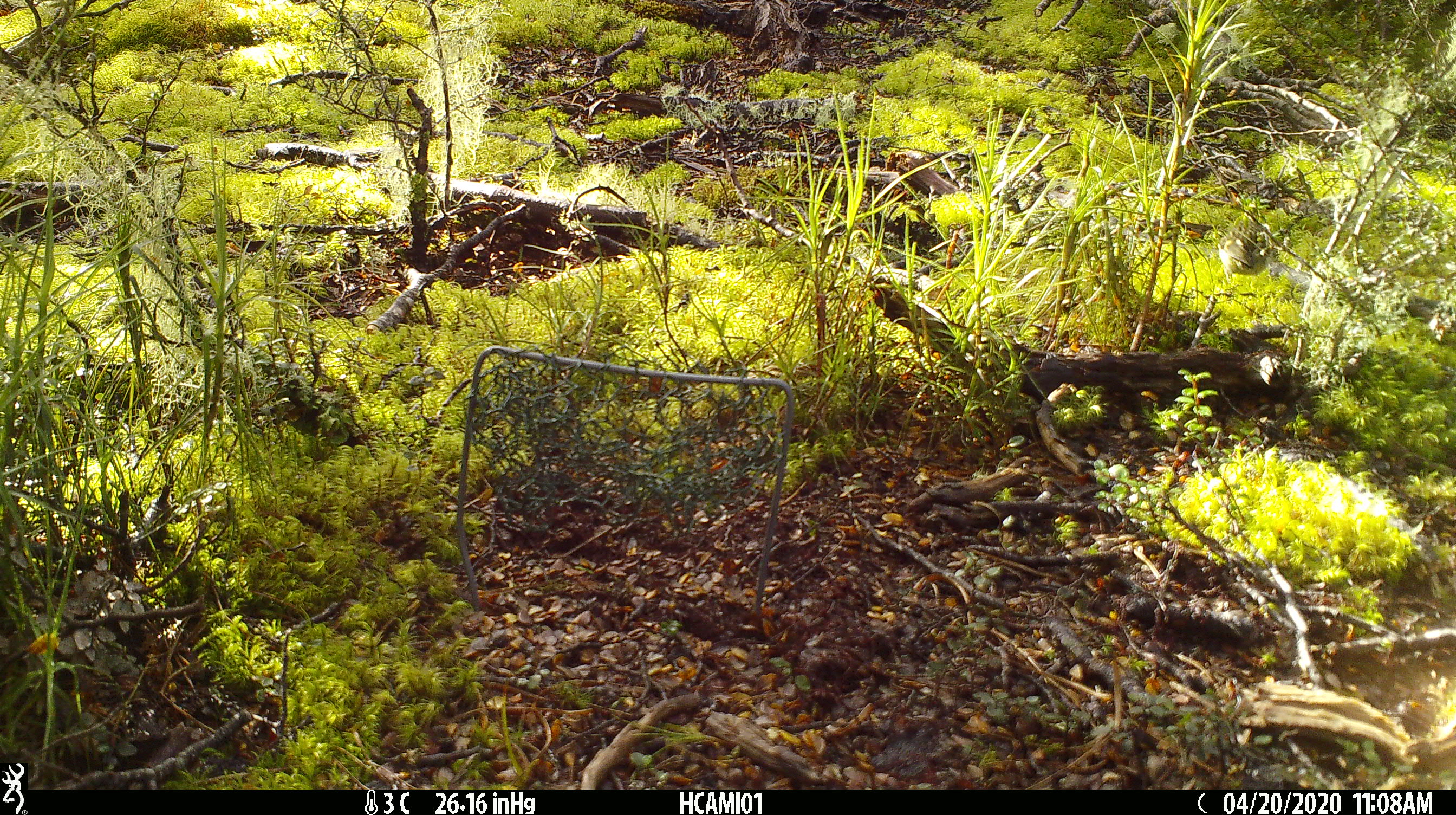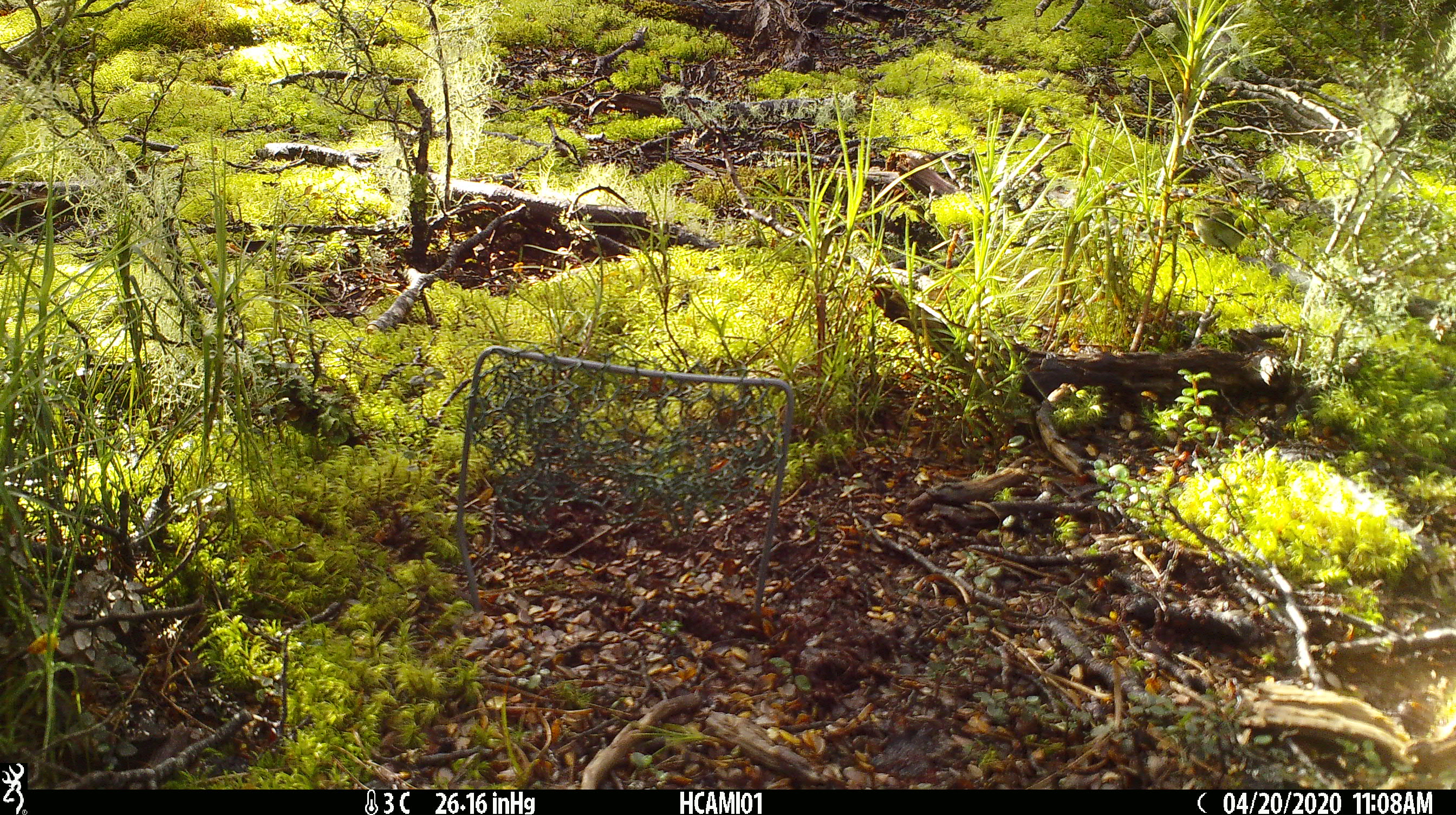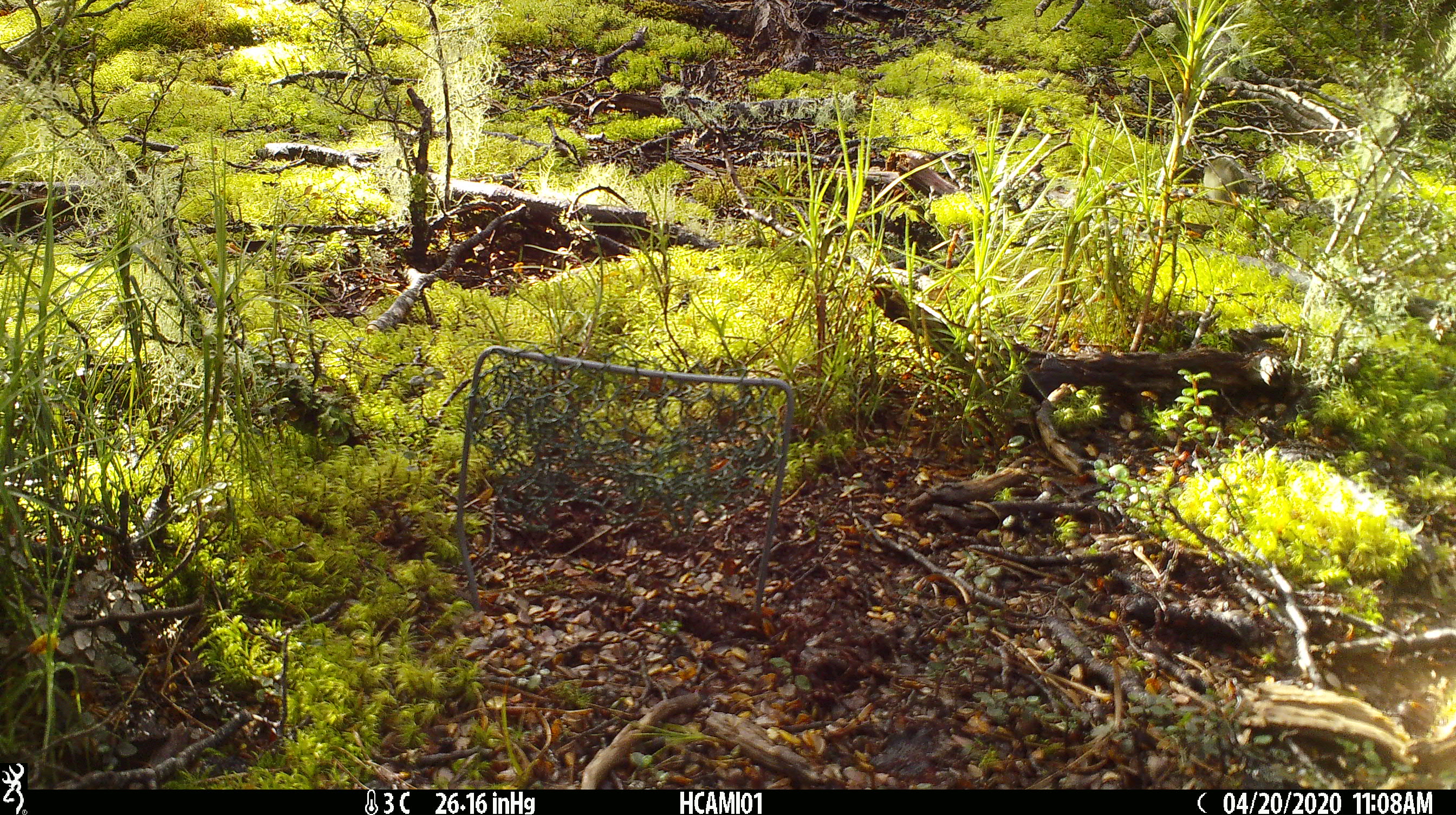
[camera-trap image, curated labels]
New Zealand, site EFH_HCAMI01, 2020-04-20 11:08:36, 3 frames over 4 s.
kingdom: Animalia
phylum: Chordata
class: Aves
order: Passeriformes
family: Acanthisittidae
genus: Acanthisitta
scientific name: Acanthisitta chloris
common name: rifleman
Rifleman (Acanthisitta chloris).